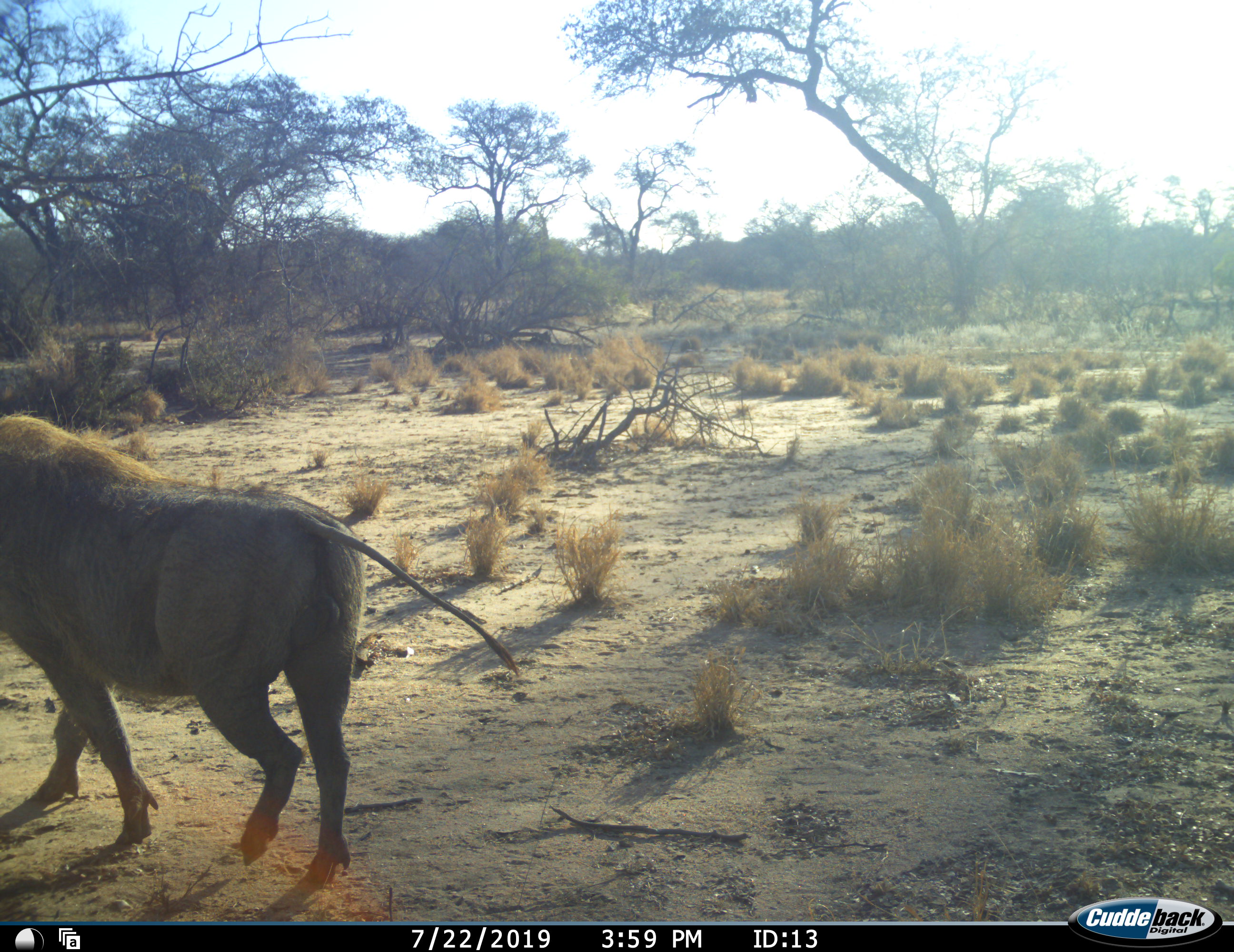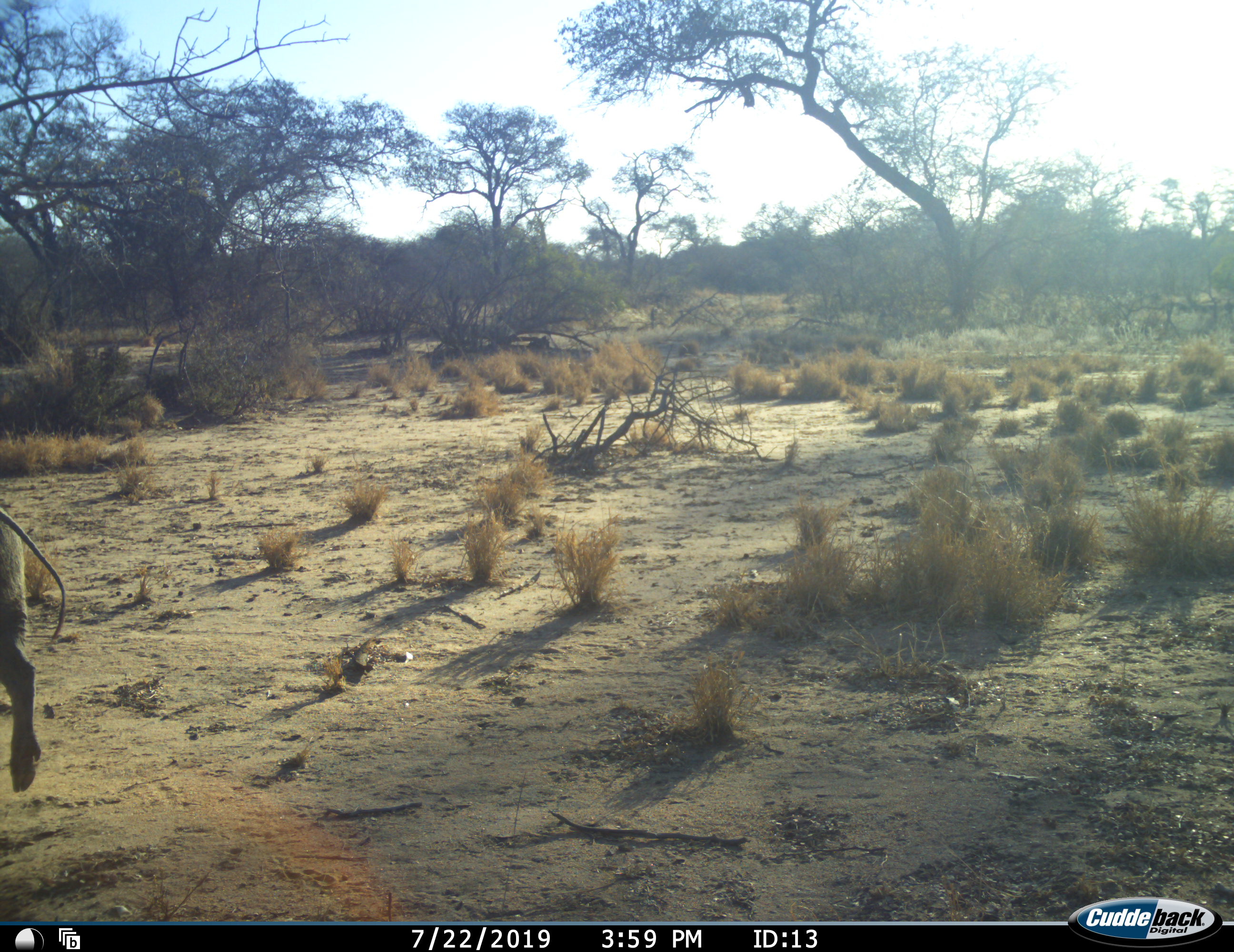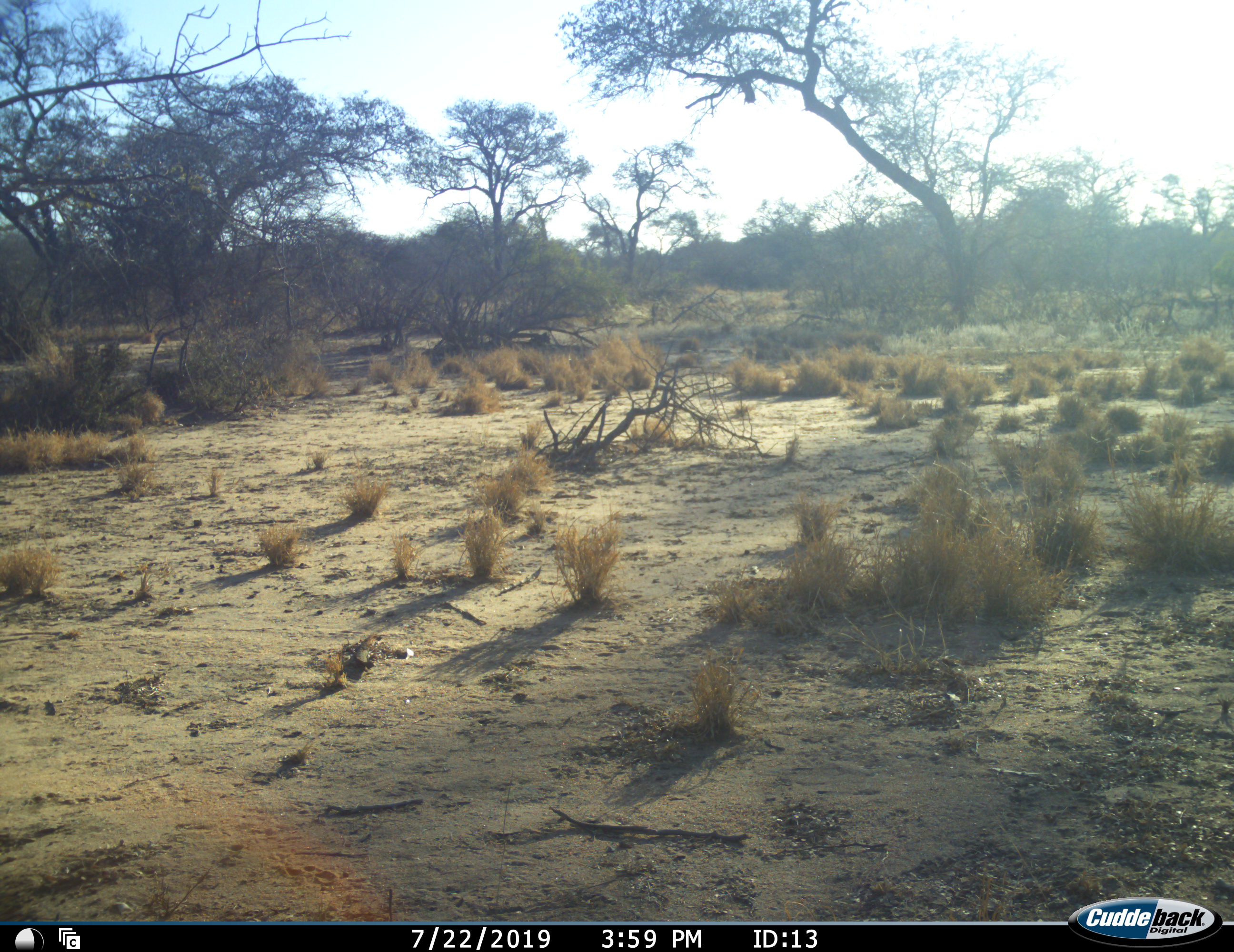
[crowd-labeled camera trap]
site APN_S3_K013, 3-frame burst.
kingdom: Animalia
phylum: Chordata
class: Mammalia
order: Artiodactyla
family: Suidae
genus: Phacochoerus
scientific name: Phacochoerus africanus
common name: warthog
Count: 1.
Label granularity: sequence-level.